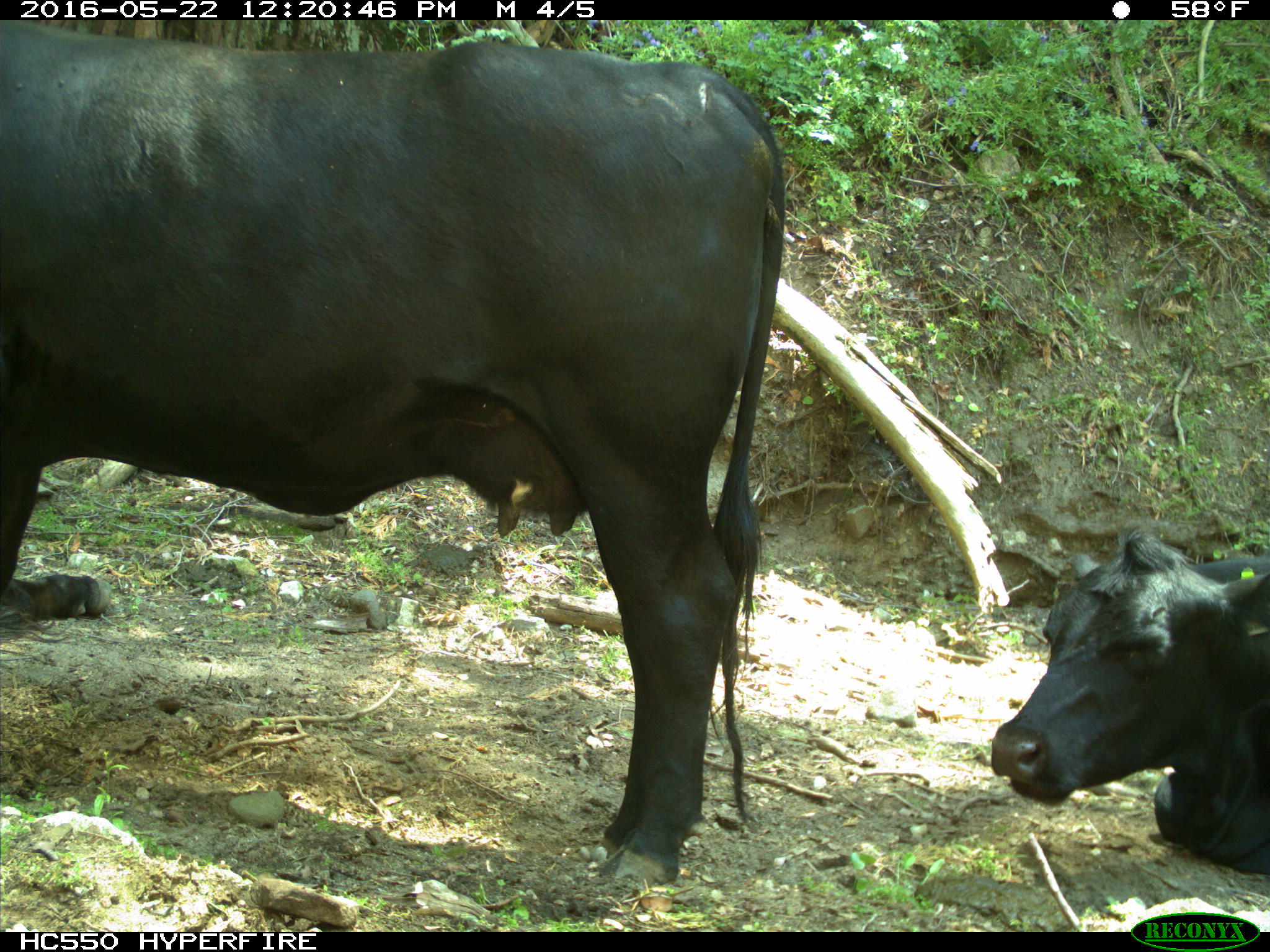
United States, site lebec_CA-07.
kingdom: Animalia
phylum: Chordata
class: Mammalia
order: Artiodactyla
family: Bovidae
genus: Bos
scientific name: Bos taurus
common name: domestic cow